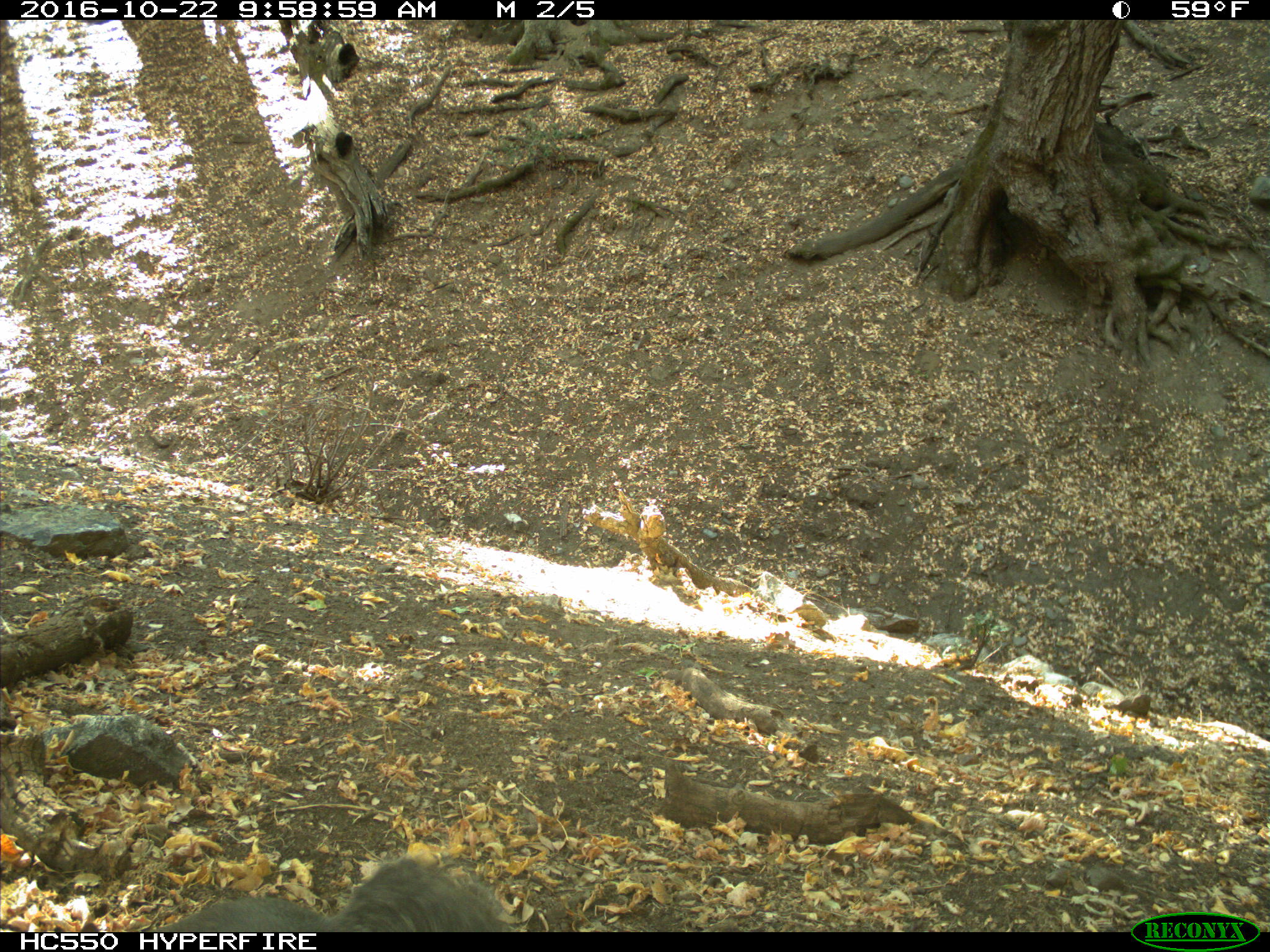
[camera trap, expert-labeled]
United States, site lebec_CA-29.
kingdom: Animalia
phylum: Chordata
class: Mammalia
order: Rodentia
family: Sciuridae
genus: Sciurus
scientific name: Sciurus carolinensis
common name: eastern gray squirrel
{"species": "Sciurus carolinensis (eastern gray squirrel)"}